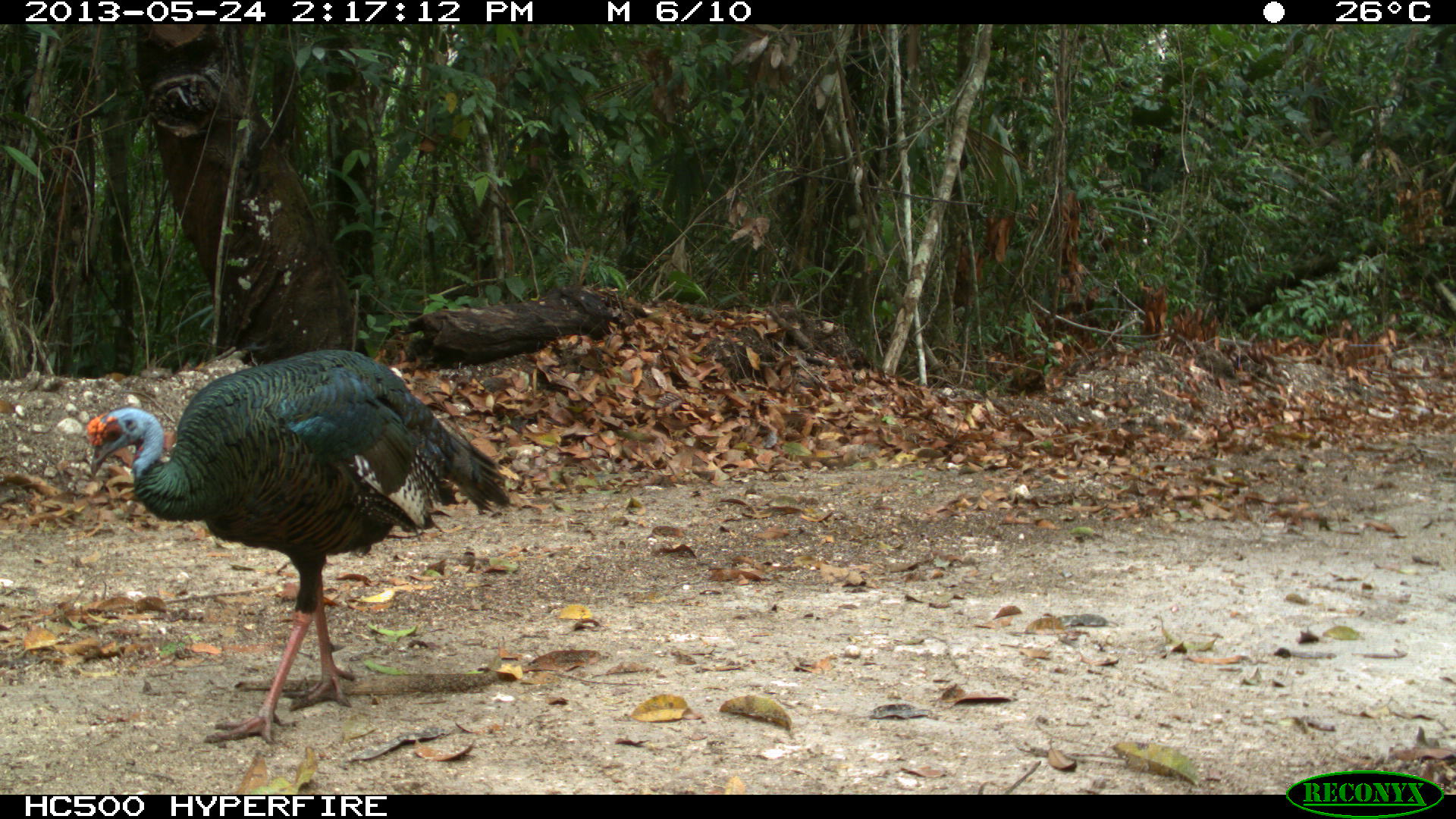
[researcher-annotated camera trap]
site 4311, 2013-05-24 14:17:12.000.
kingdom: Animalia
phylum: Chordata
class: Aves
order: Galliformes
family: Phasianidae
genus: Meleagris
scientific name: Meleagris ocellata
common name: ocellated turkey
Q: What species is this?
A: Meleagris ocellata (ocellated turkey).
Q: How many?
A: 1.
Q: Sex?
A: Male.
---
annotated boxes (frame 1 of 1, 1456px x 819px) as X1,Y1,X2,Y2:
meleagris ocellata: 82,348,511,745